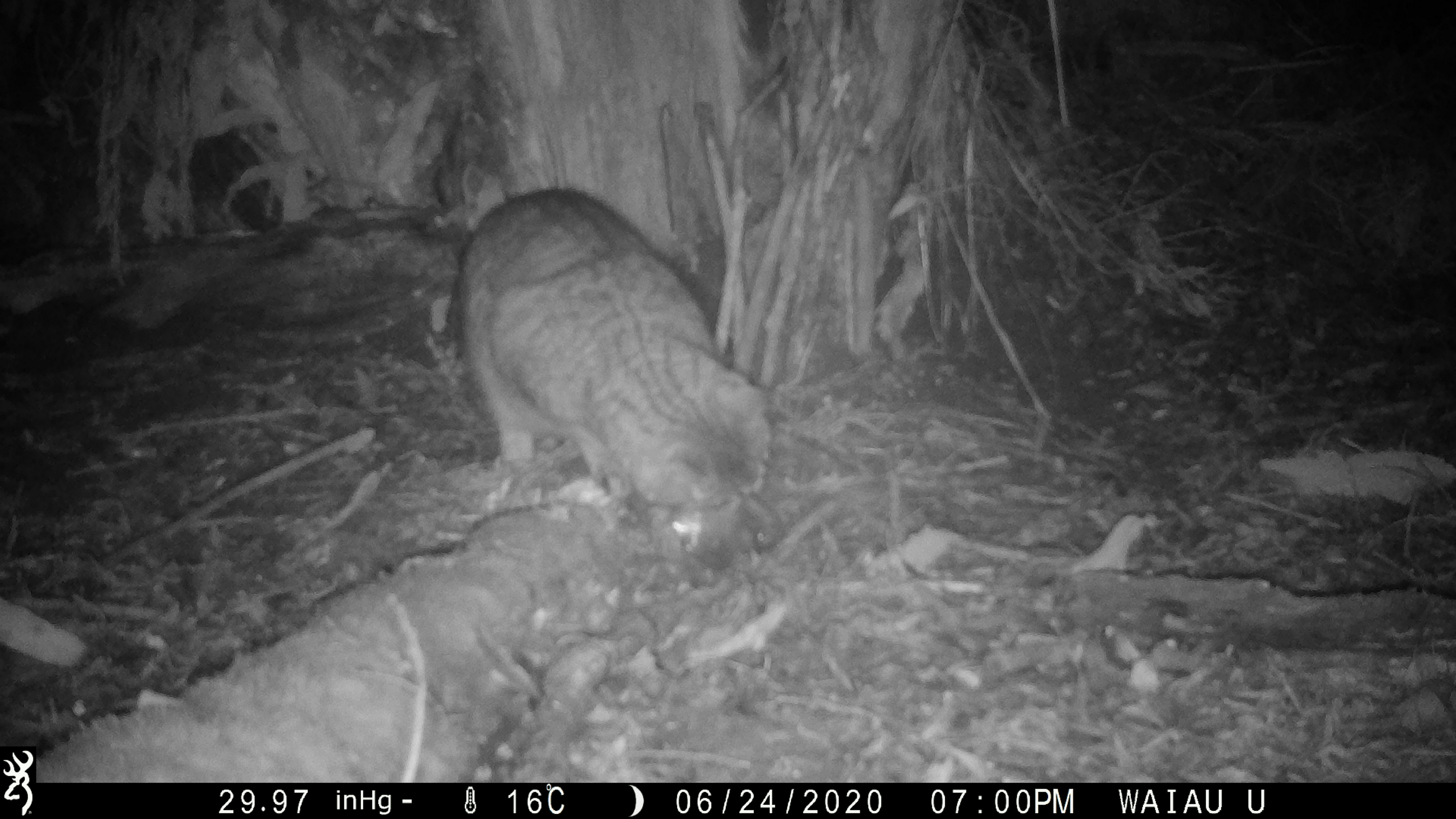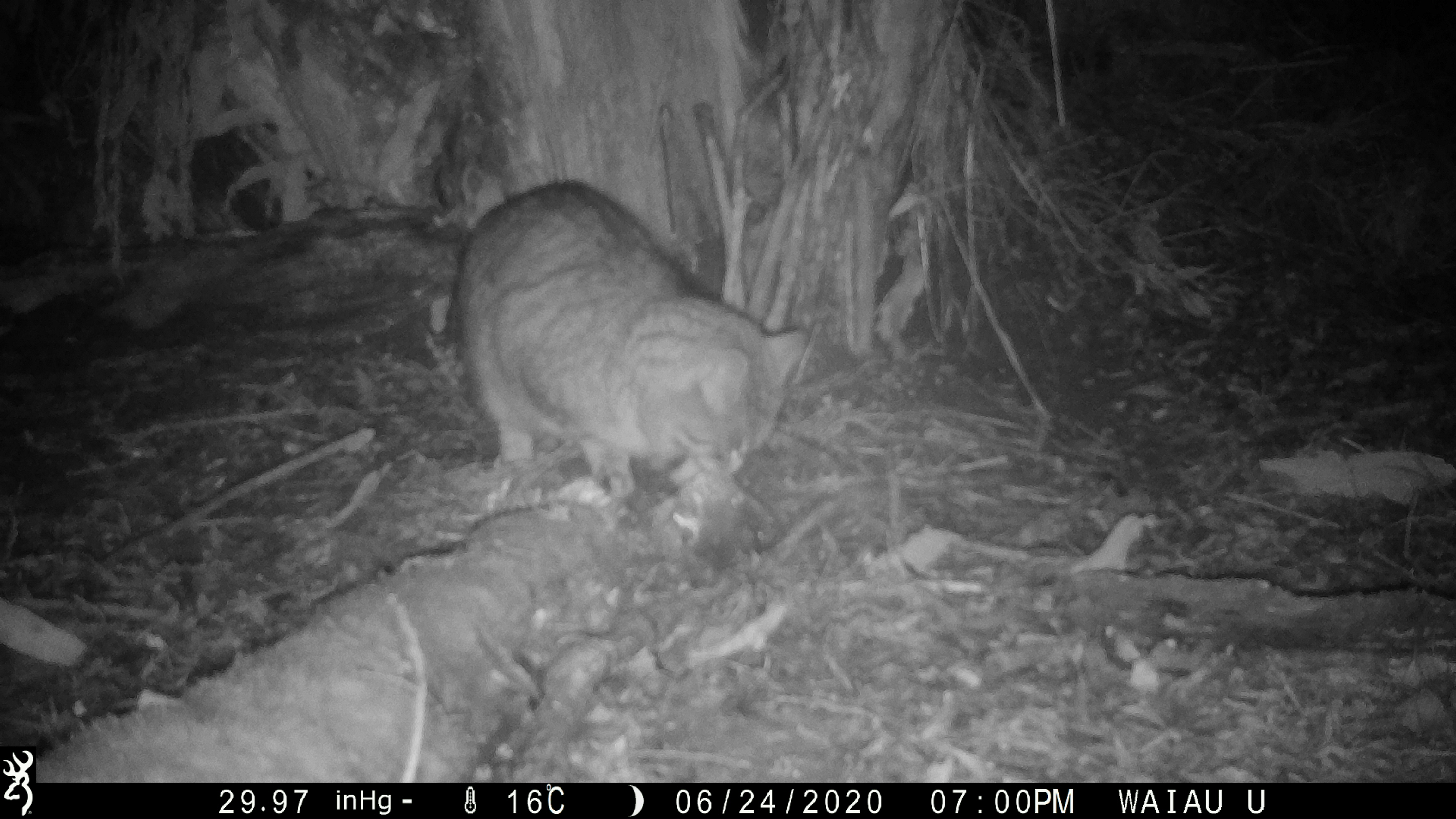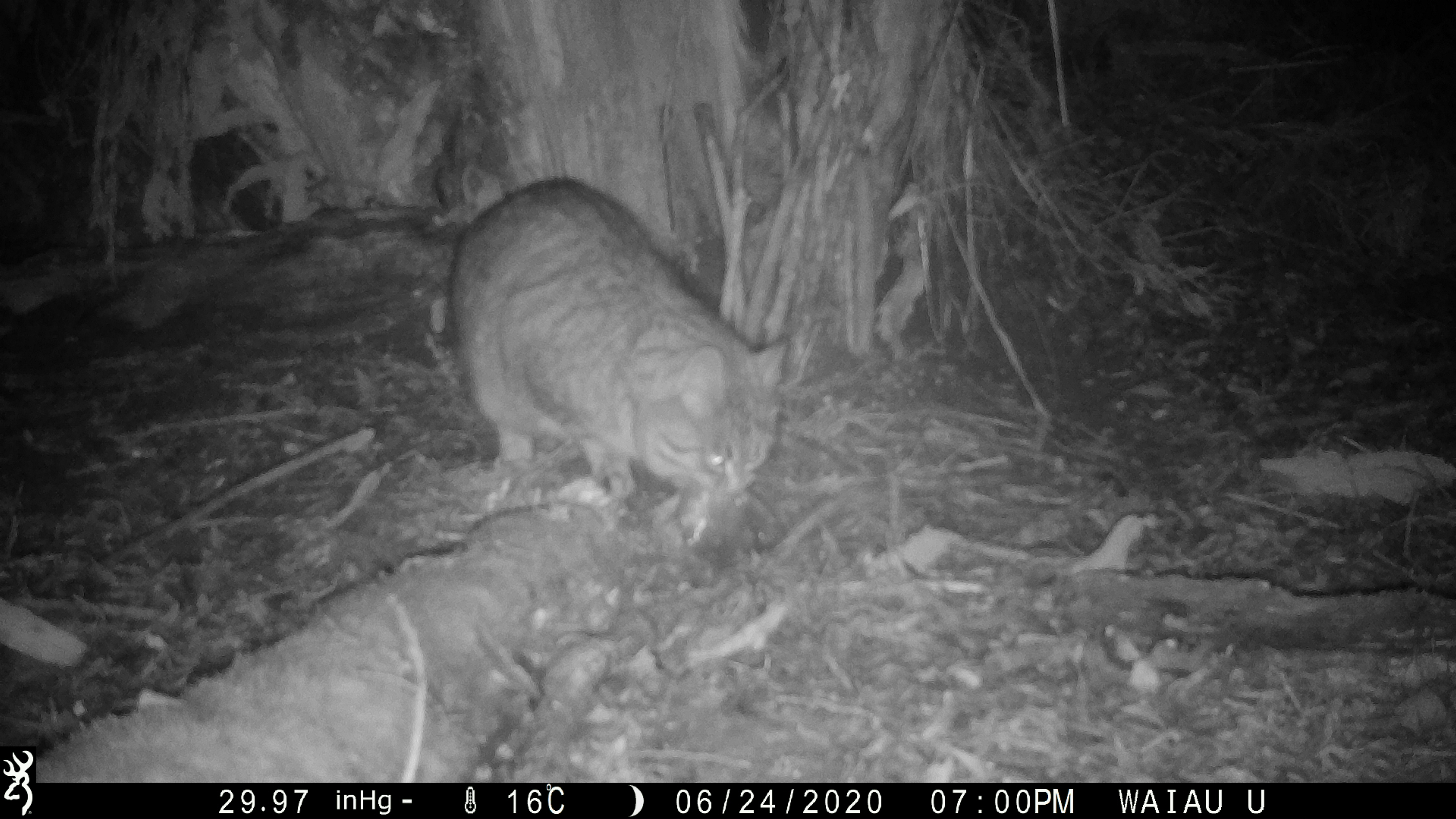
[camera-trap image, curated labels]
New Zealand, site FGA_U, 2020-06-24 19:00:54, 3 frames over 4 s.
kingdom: Animalia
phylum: Chordata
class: Mammalia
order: Carnivora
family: Felidae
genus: Felis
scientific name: Felis catus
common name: domestic cat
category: cat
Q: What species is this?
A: Cat (domestic cat) (Felis catus).